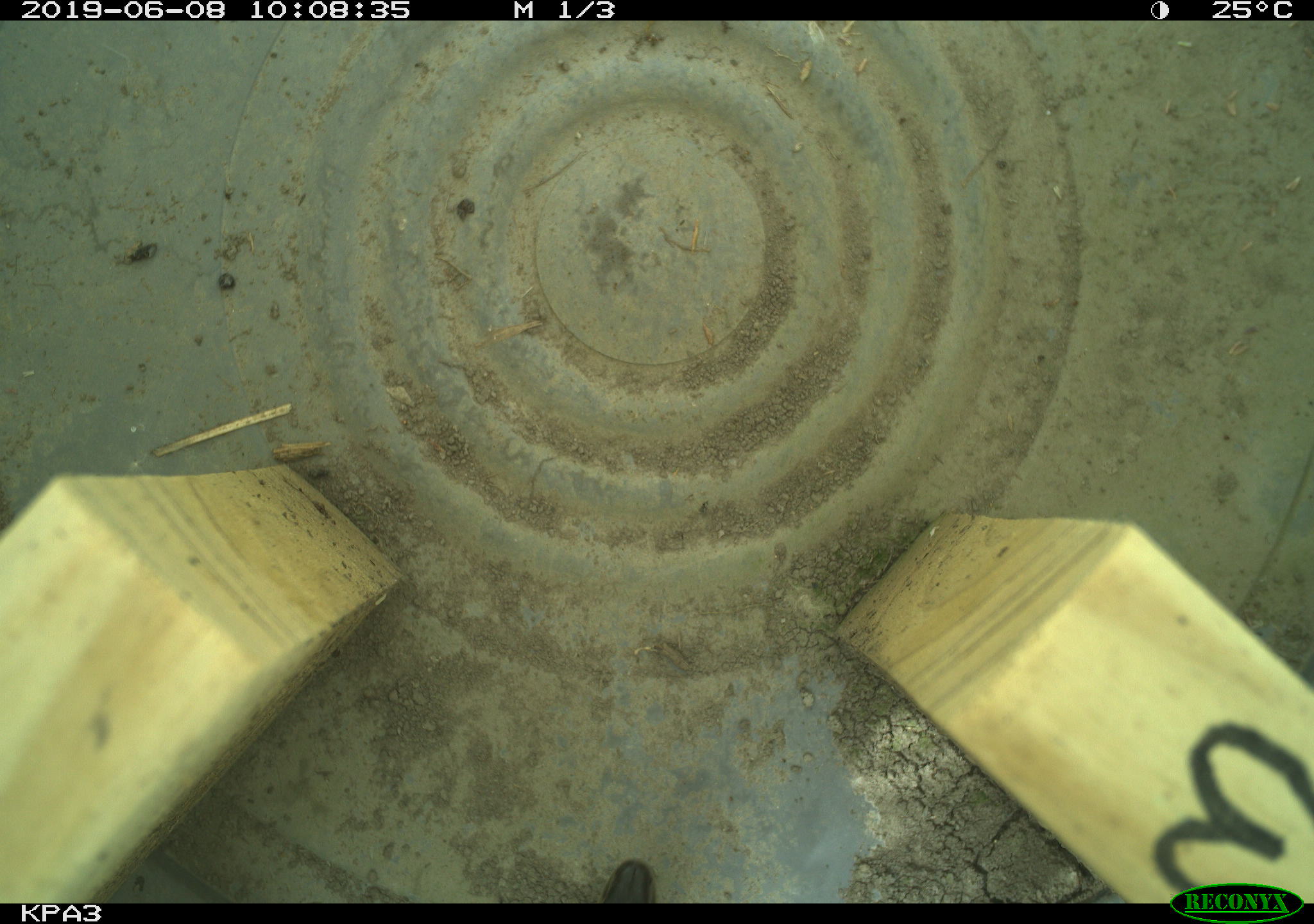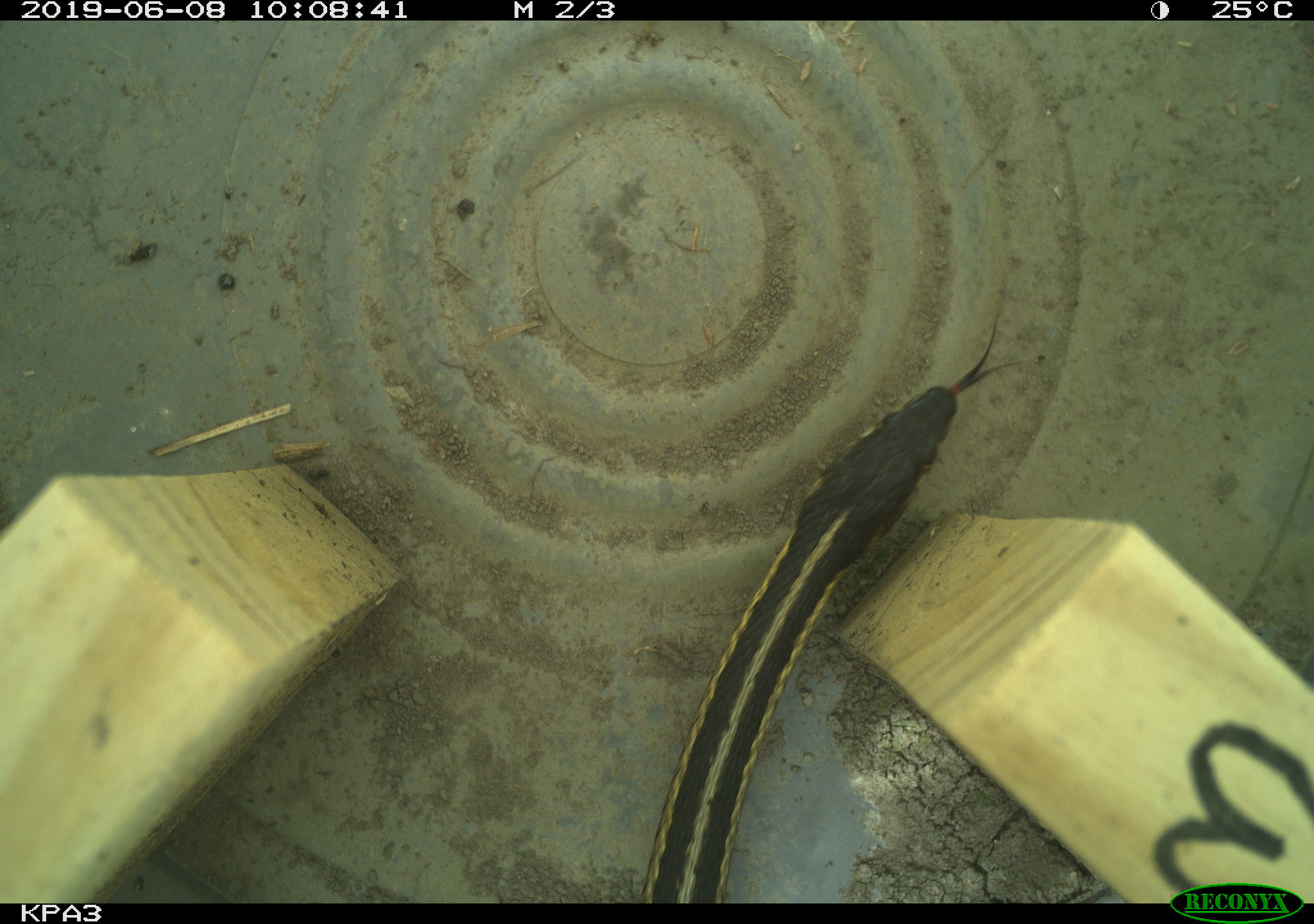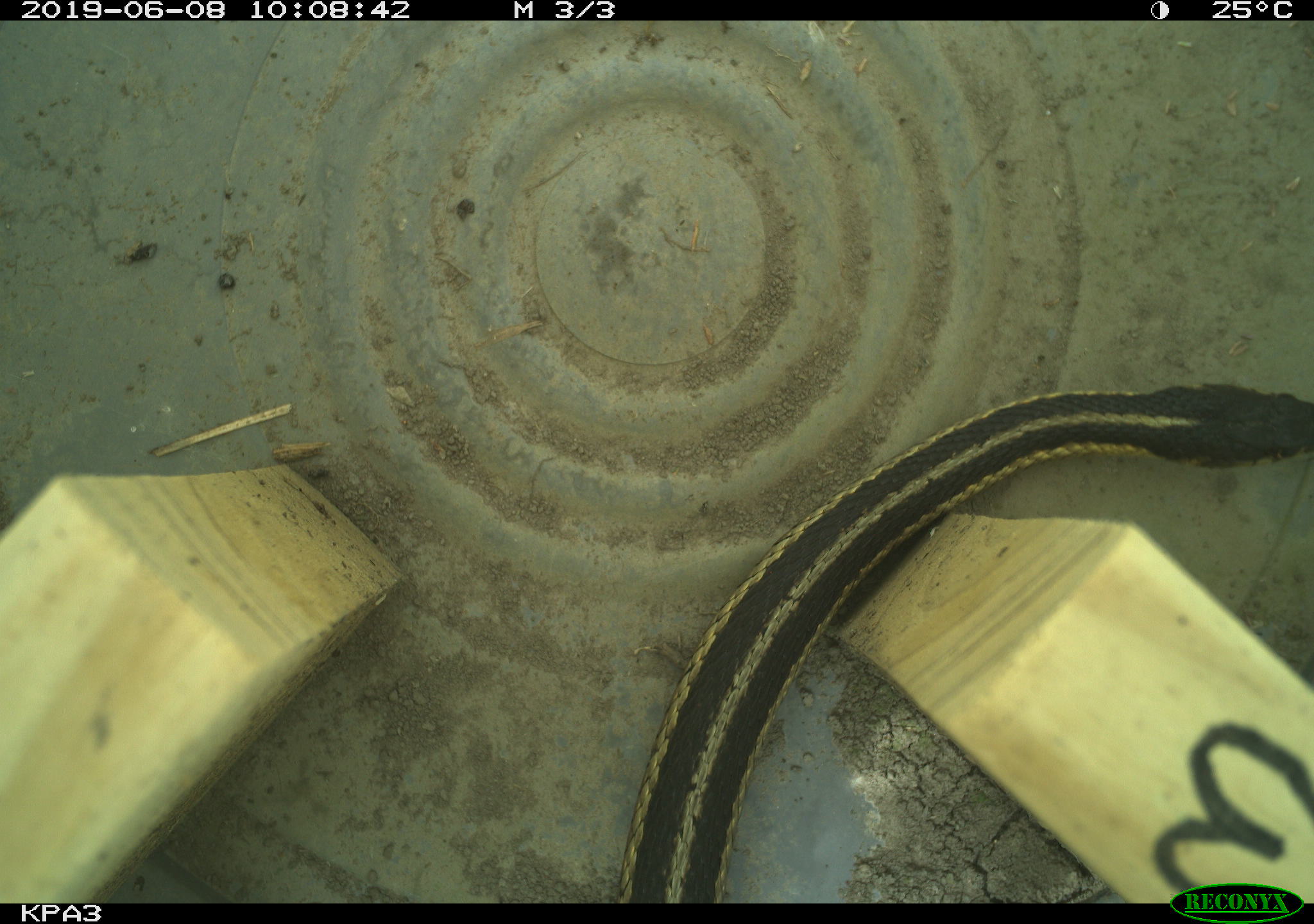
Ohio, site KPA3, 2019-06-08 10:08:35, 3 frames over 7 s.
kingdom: Animalia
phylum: Chordata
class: Reptilia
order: Squamata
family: Colubridae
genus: Thamnophis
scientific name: Thamnophis sirtalis sirtalis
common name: eastern gartersnake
Eastern gartersnake (Thamnophis sirtalis sirtalis).